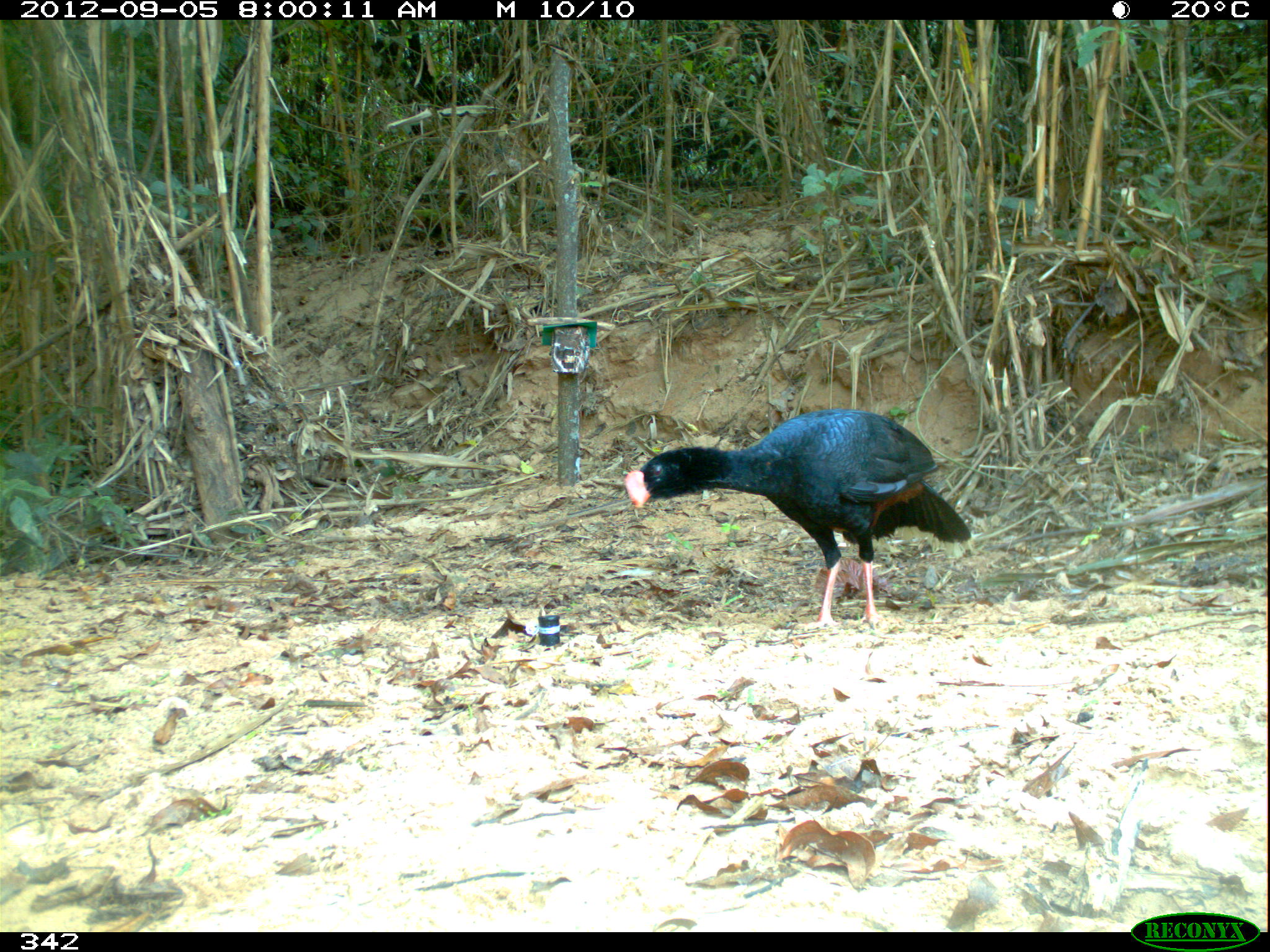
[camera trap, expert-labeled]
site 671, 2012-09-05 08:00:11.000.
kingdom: Animalia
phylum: Chordata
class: Aves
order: Galliformes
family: Cracidae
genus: Mitu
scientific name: Mitu tuberosum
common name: razor-billed curassow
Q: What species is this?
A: Mitu tuberosum (razor-billed curassow).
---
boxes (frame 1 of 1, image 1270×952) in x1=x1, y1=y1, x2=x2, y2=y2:
mitu tuberosum: x1=624, y1=407, x2=970, y2=632